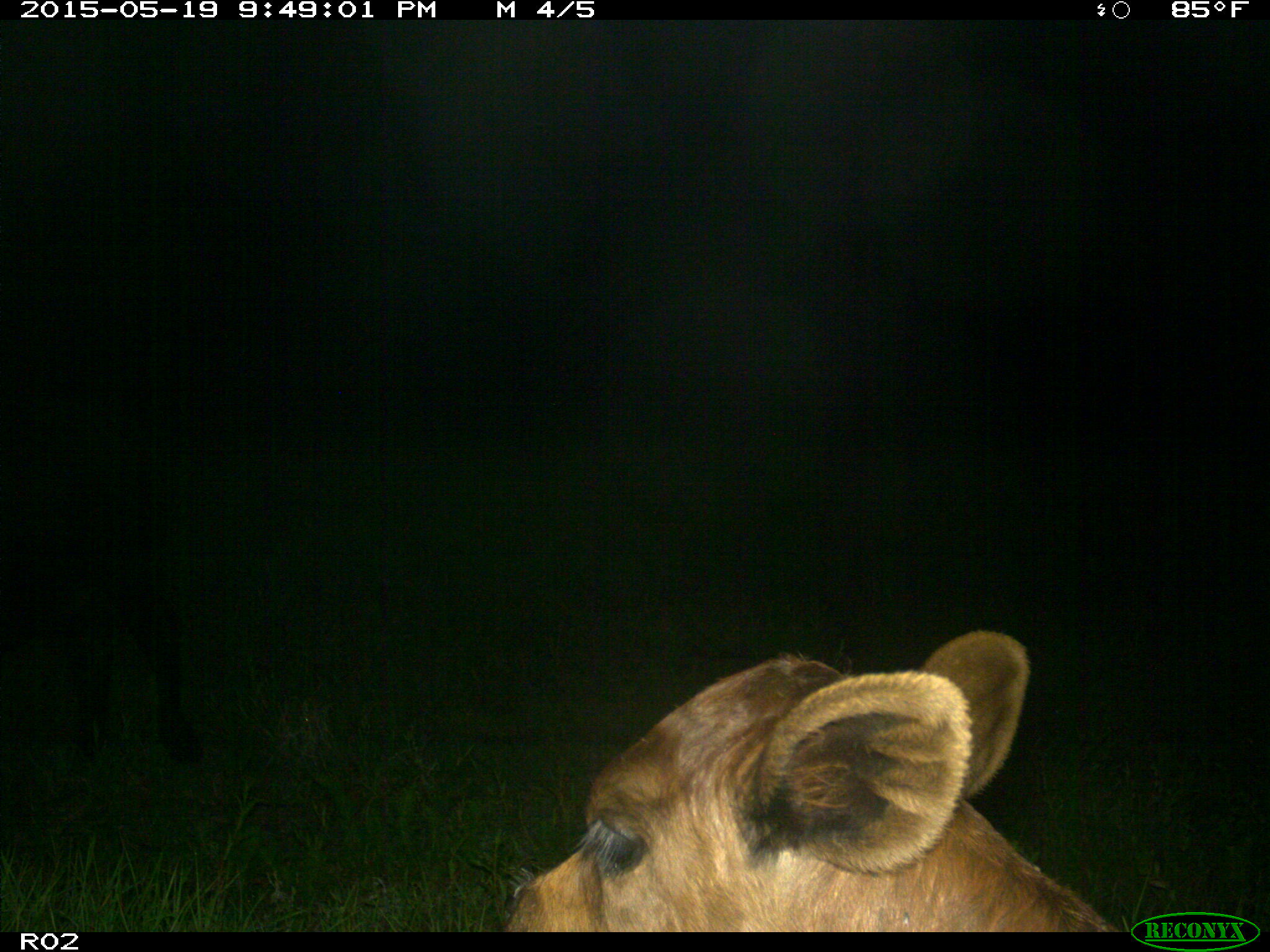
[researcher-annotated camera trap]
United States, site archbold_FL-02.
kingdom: Animalia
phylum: Chordata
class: Mammalia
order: Artiodactyla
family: Bovidae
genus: Bos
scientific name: Bos taurus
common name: domestic cow